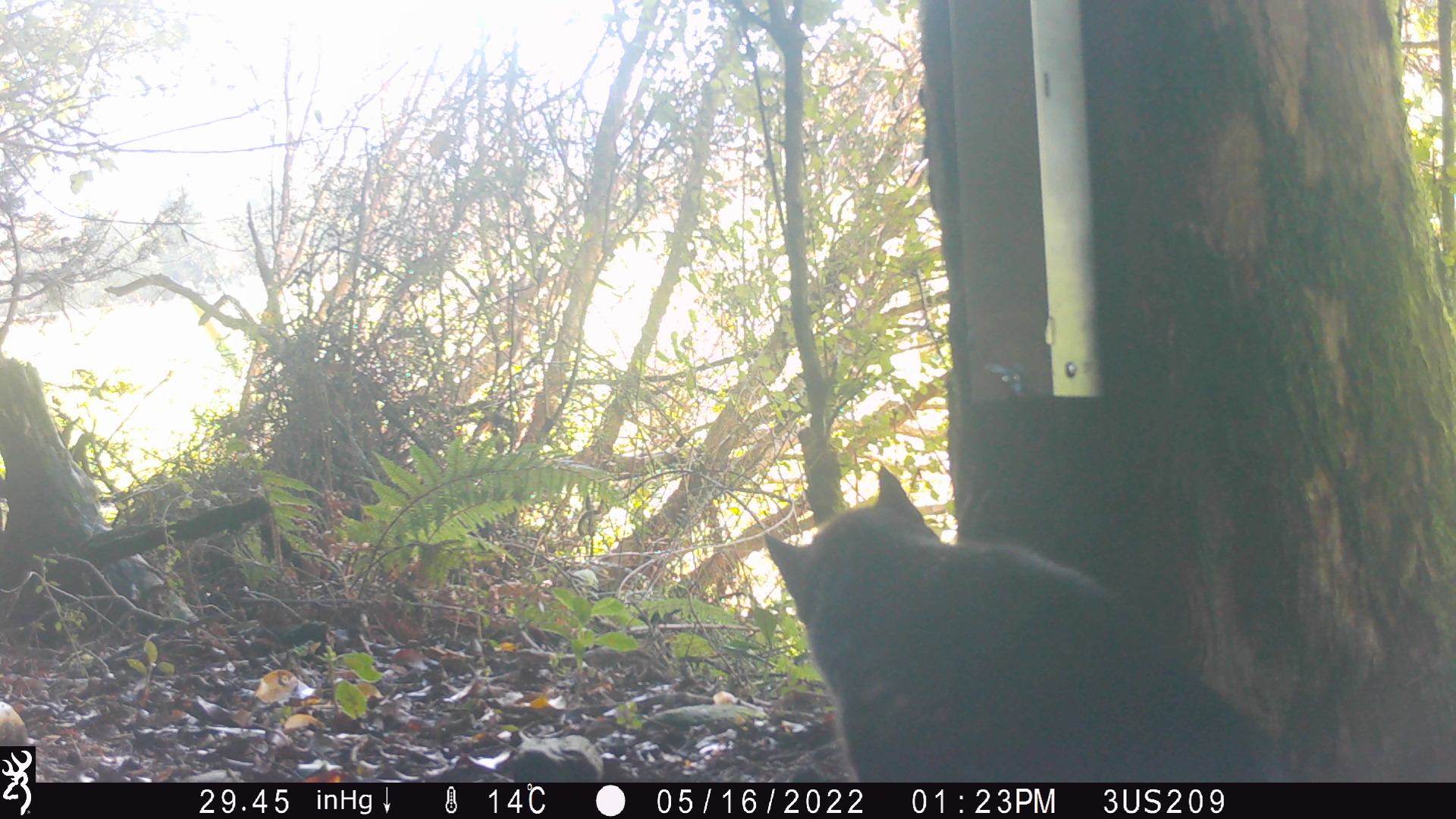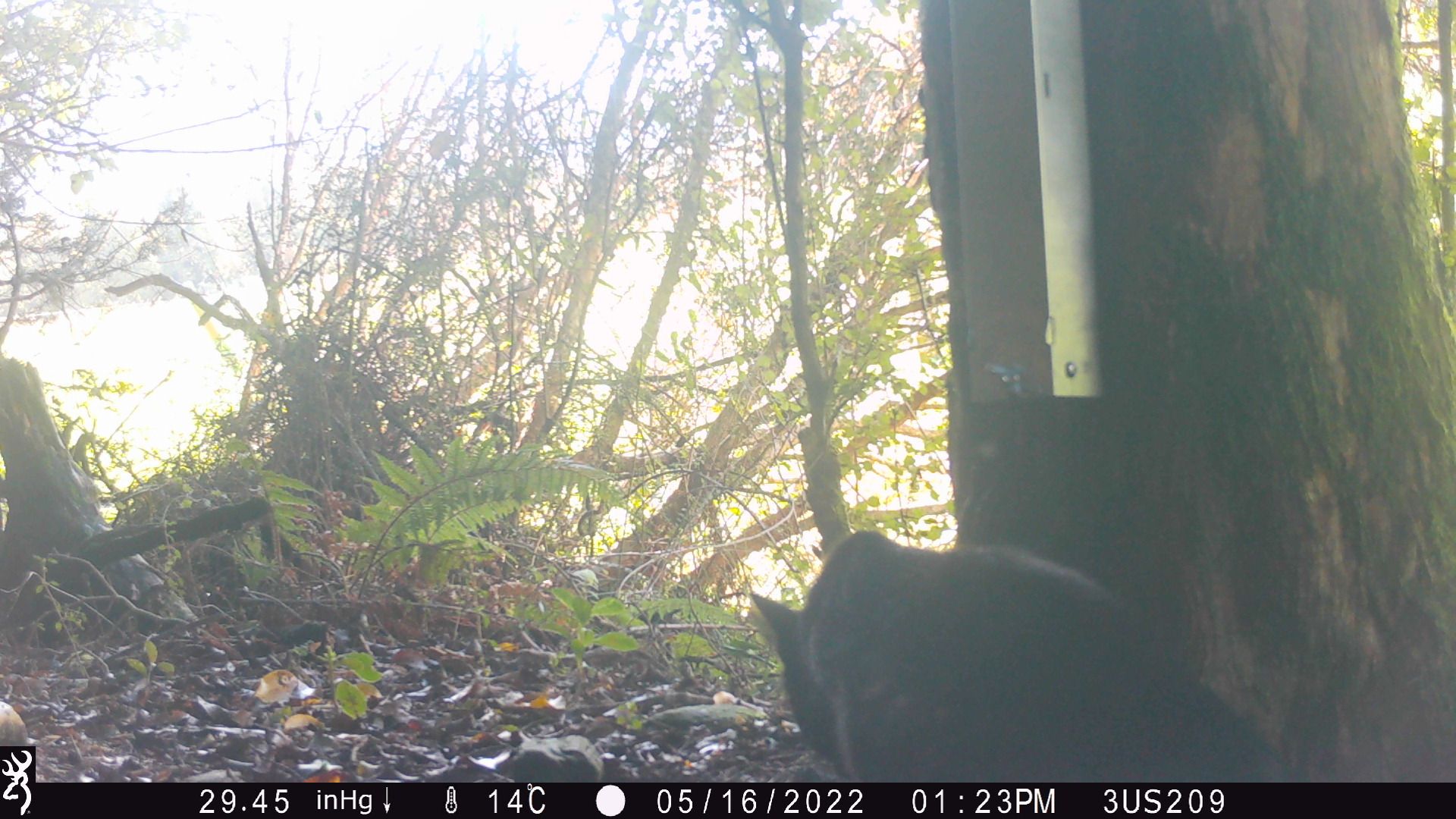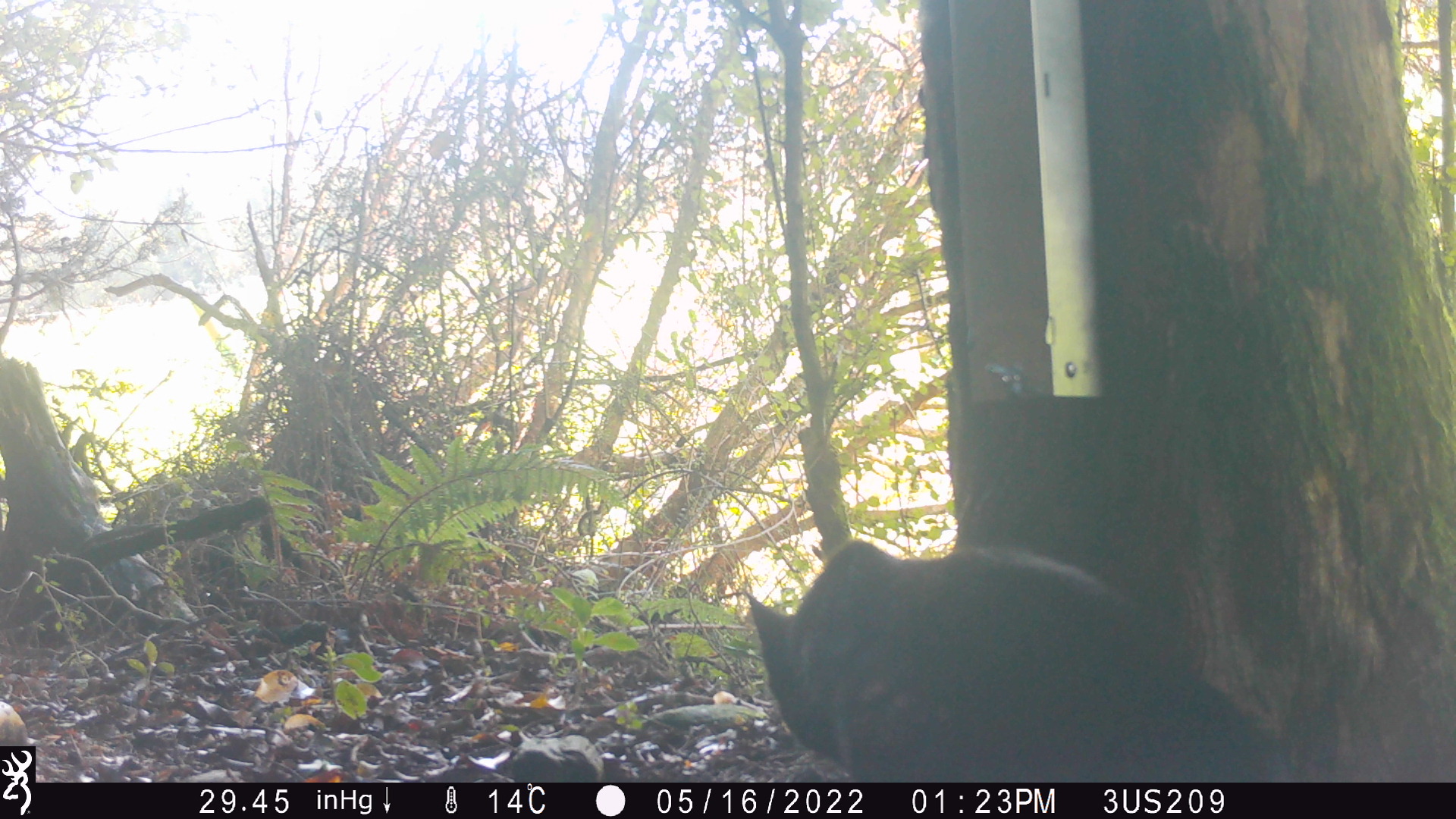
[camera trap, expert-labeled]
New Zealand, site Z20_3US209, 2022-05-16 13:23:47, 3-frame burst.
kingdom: Animalia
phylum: Chordata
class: Mammalia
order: Carnivora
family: Felidae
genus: Felis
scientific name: Felis catus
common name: domestic cat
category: cat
Cat (domestic cat) (Felis catus).